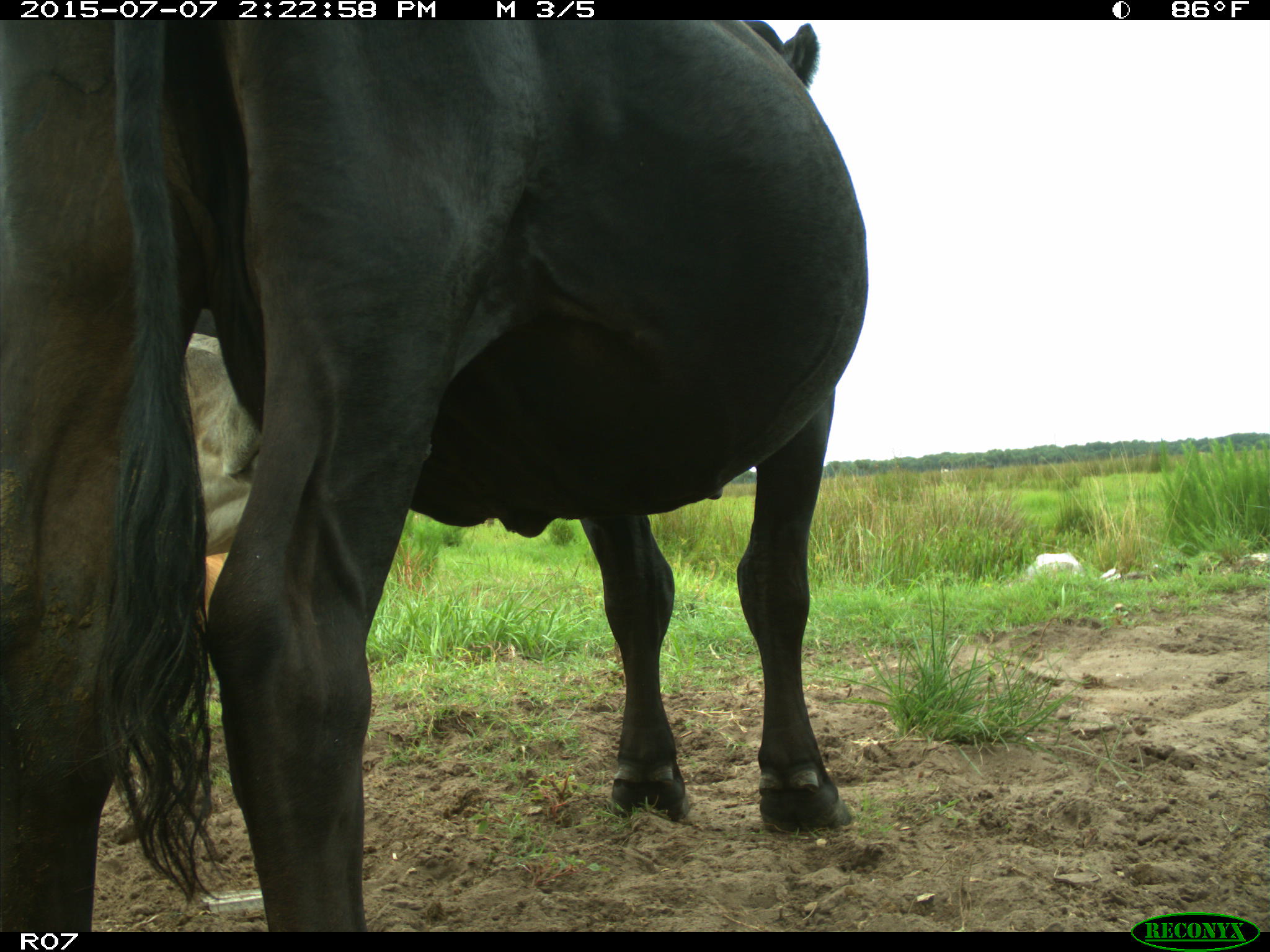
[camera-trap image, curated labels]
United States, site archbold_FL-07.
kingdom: Animalia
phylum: Chordata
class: Mammalia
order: Artiodactyla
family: Bovidae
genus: Bos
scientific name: Bos taurus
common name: domestic cow